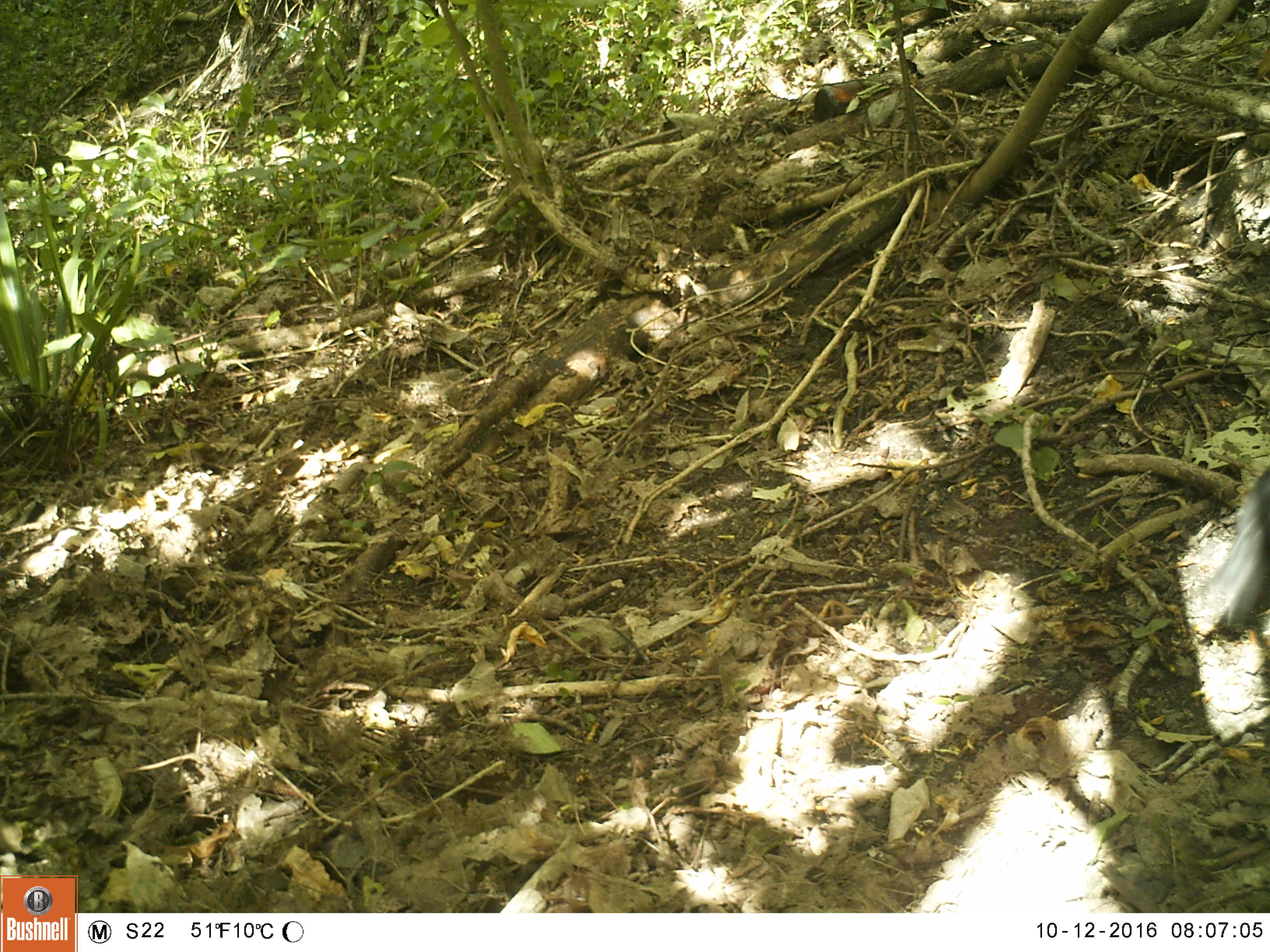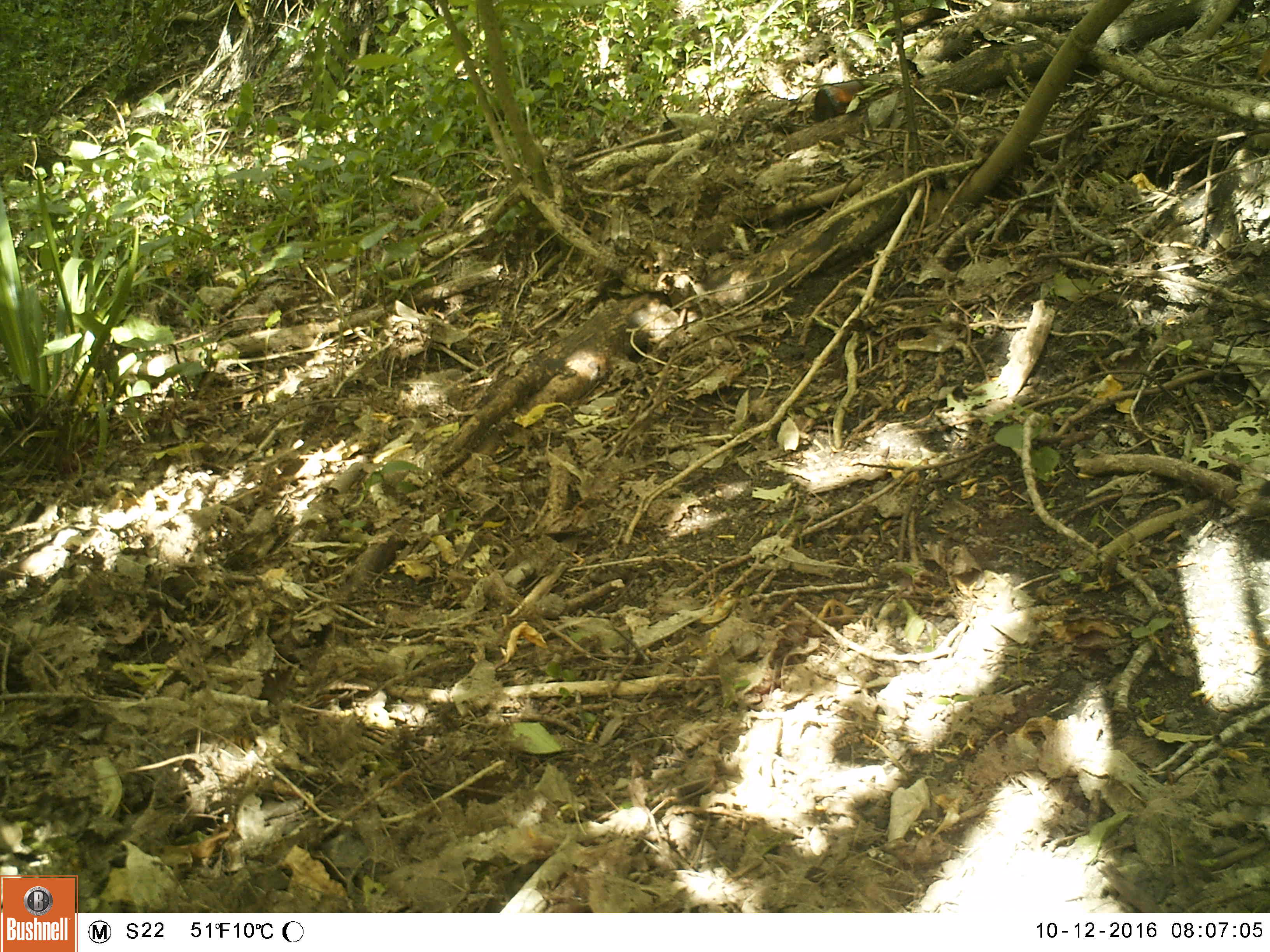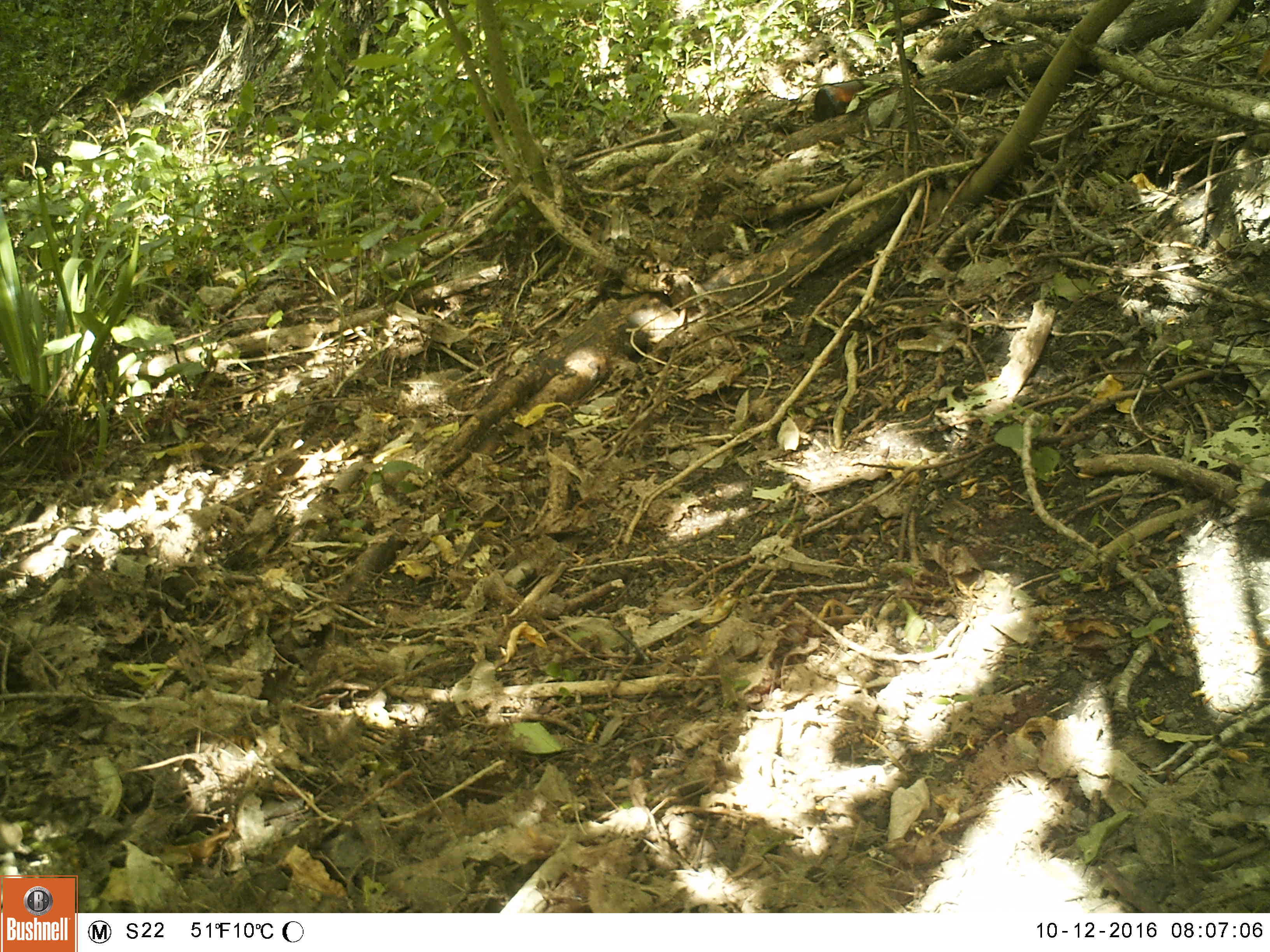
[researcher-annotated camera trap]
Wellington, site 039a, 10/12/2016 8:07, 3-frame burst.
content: unidentified animal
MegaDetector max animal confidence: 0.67